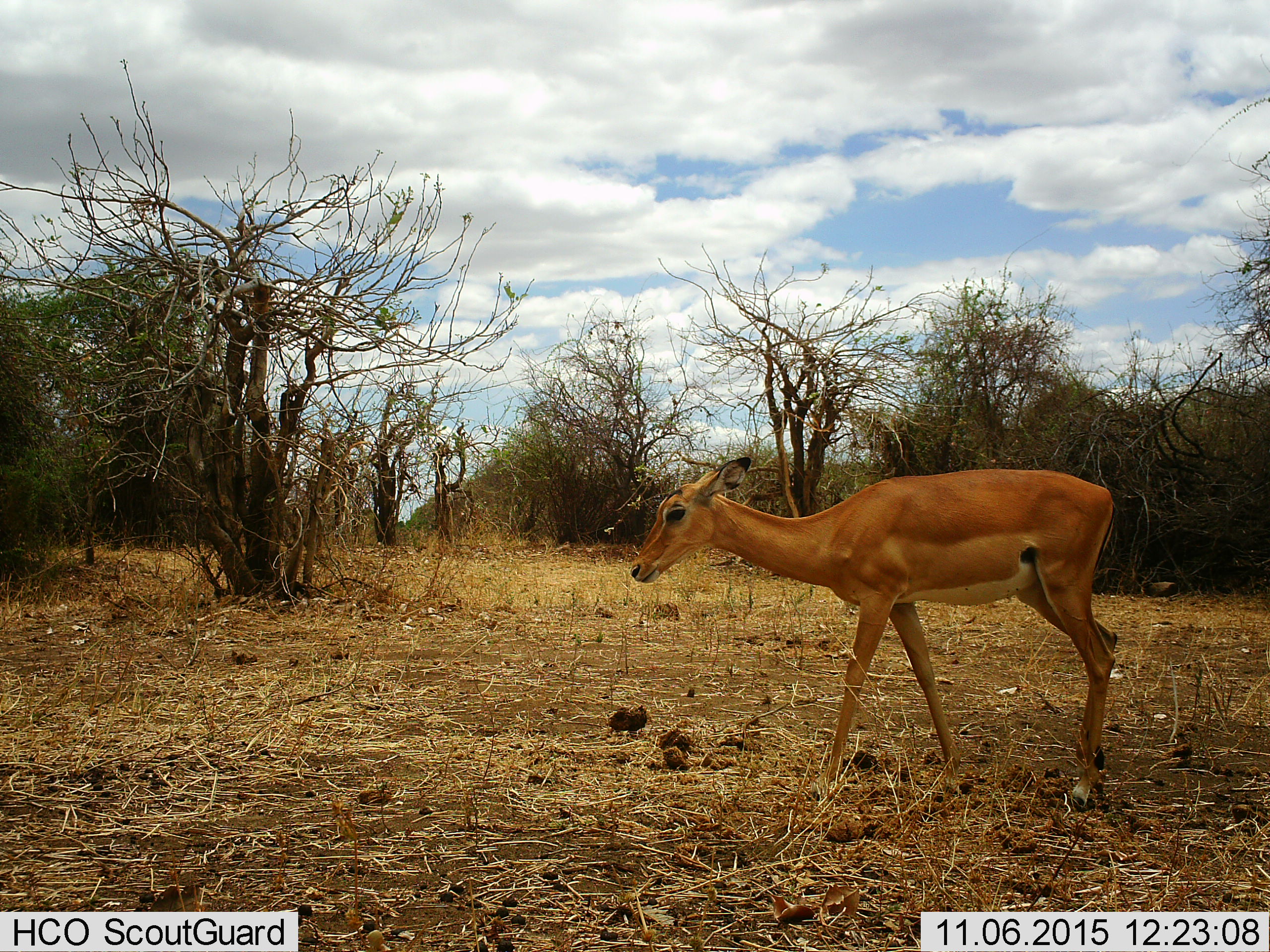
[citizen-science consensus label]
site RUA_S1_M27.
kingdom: Animalia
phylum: Chordata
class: Mammalia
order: Artiodactyla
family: Bovidae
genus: Aepyceros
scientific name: Aepyceros melampus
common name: impala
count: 1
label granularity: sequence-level